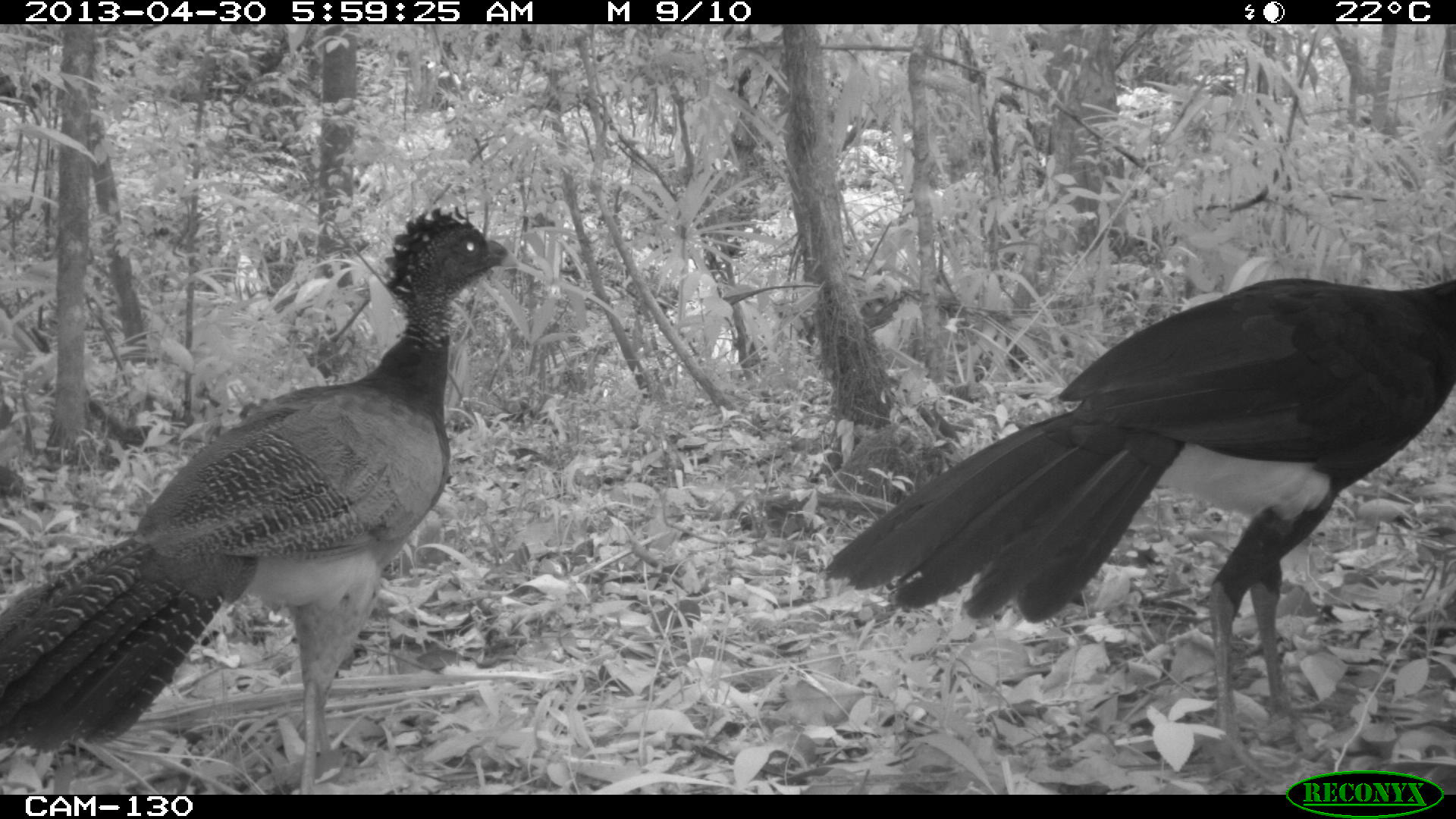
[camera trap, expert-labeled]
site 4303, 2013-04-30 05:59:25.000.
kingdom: Animalia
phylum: Chordata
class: Aves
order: Galliformes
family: Cracidae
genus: Crax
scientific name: Crax rubra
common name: great curassow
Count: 2.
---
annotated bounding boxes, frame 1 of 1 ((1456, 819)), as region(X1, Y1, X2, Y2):
crax rubra: region(821, 274, 1453, 785); region(0, 206, 521, 792)